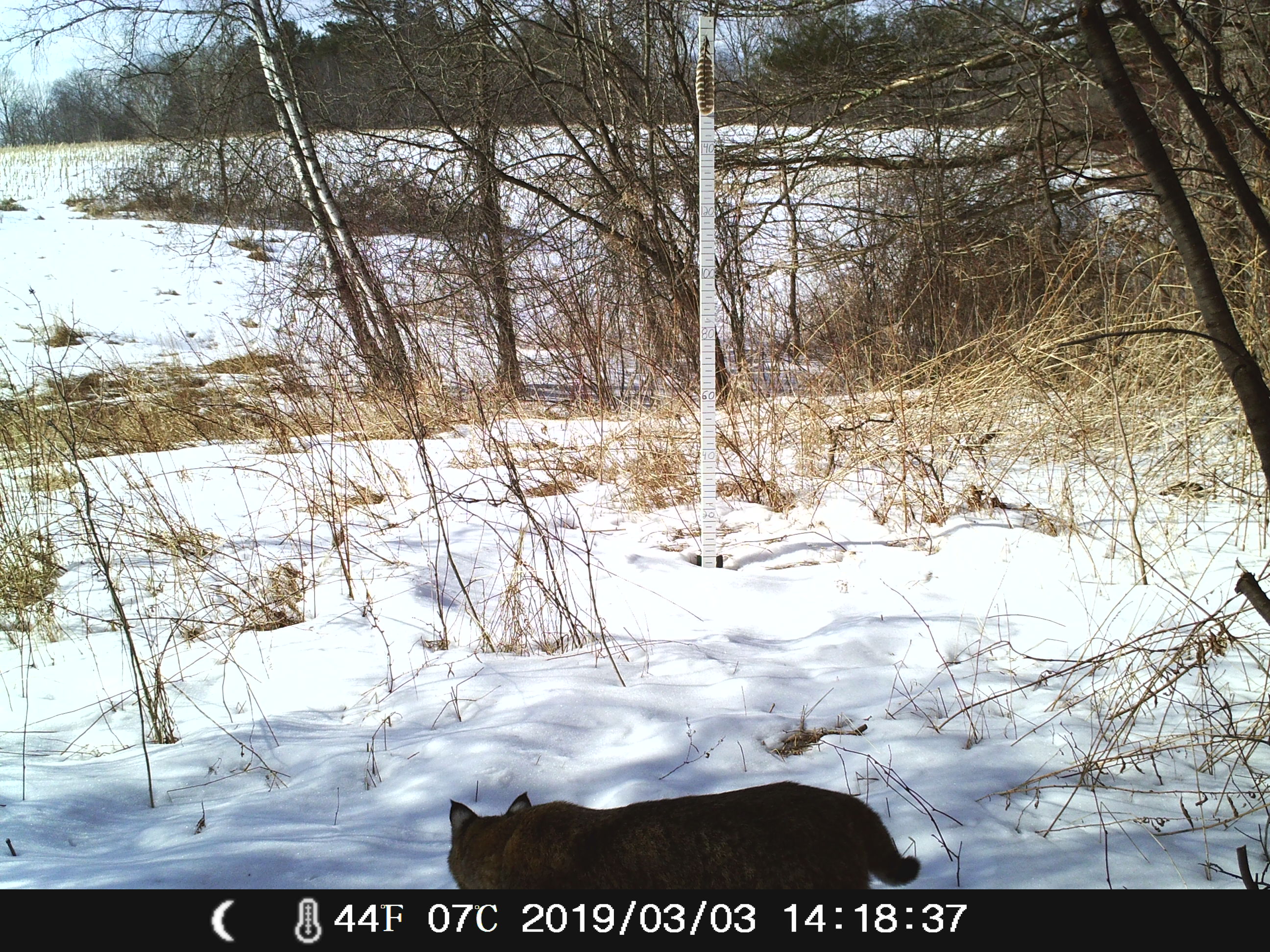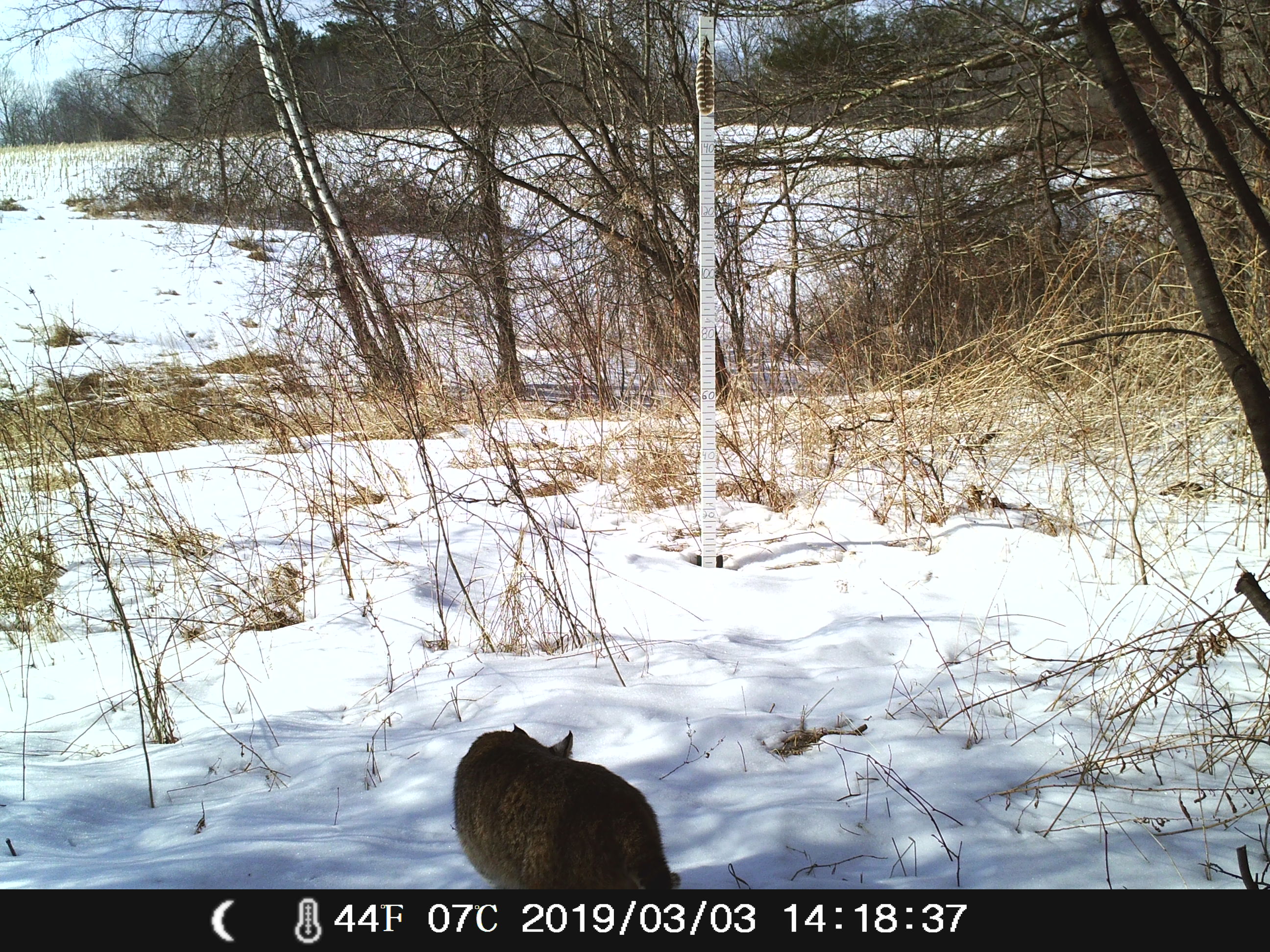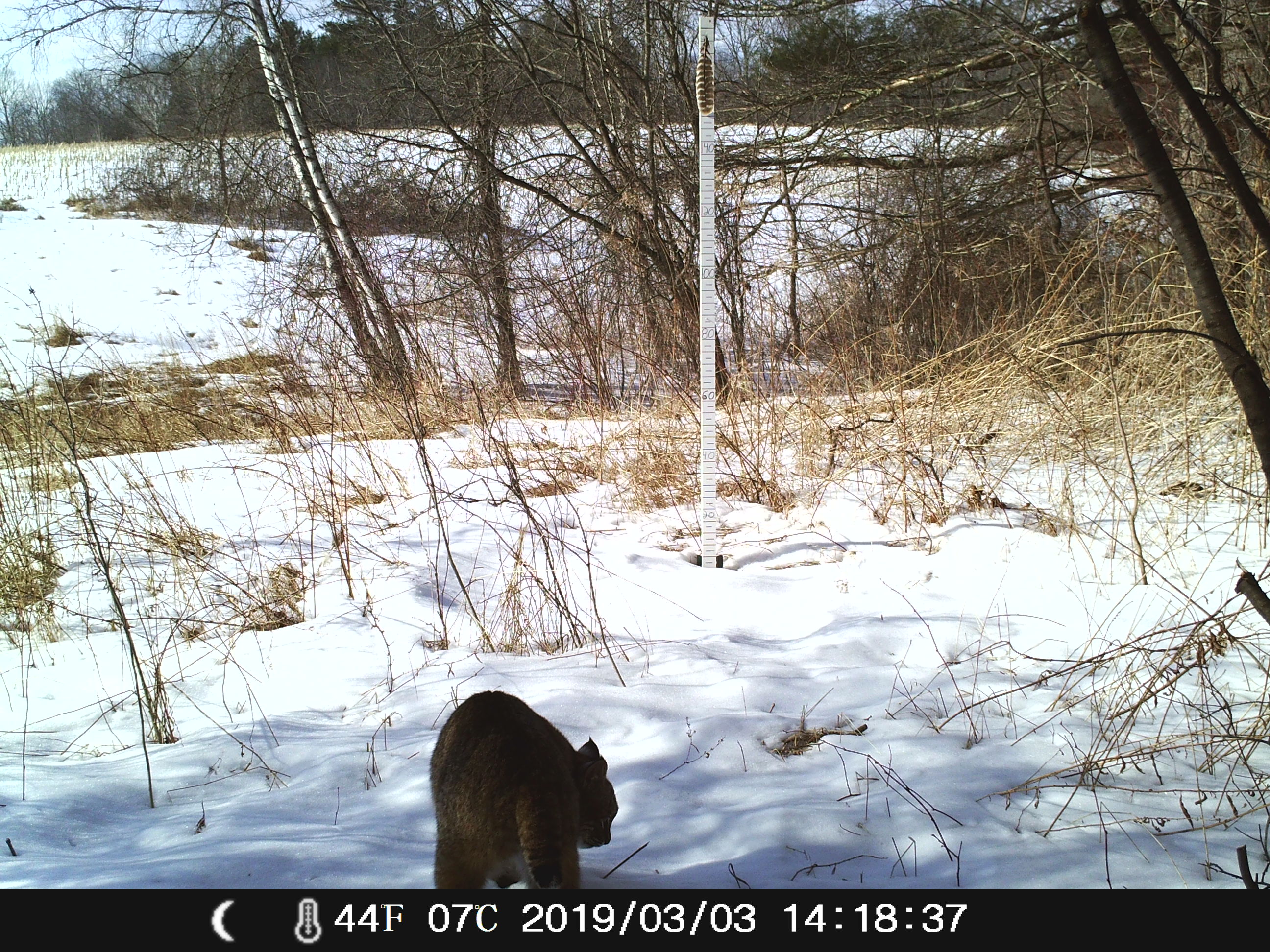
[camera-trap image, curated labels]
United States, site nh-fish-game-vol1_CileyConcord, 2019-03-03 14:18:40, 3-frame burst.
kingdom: Animalia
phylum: Chordata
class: Mammalia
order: Carnivora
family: Felidae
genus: Lynx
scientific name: Lynx rufus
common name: bobcat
Bobcat (Lynx rufus).